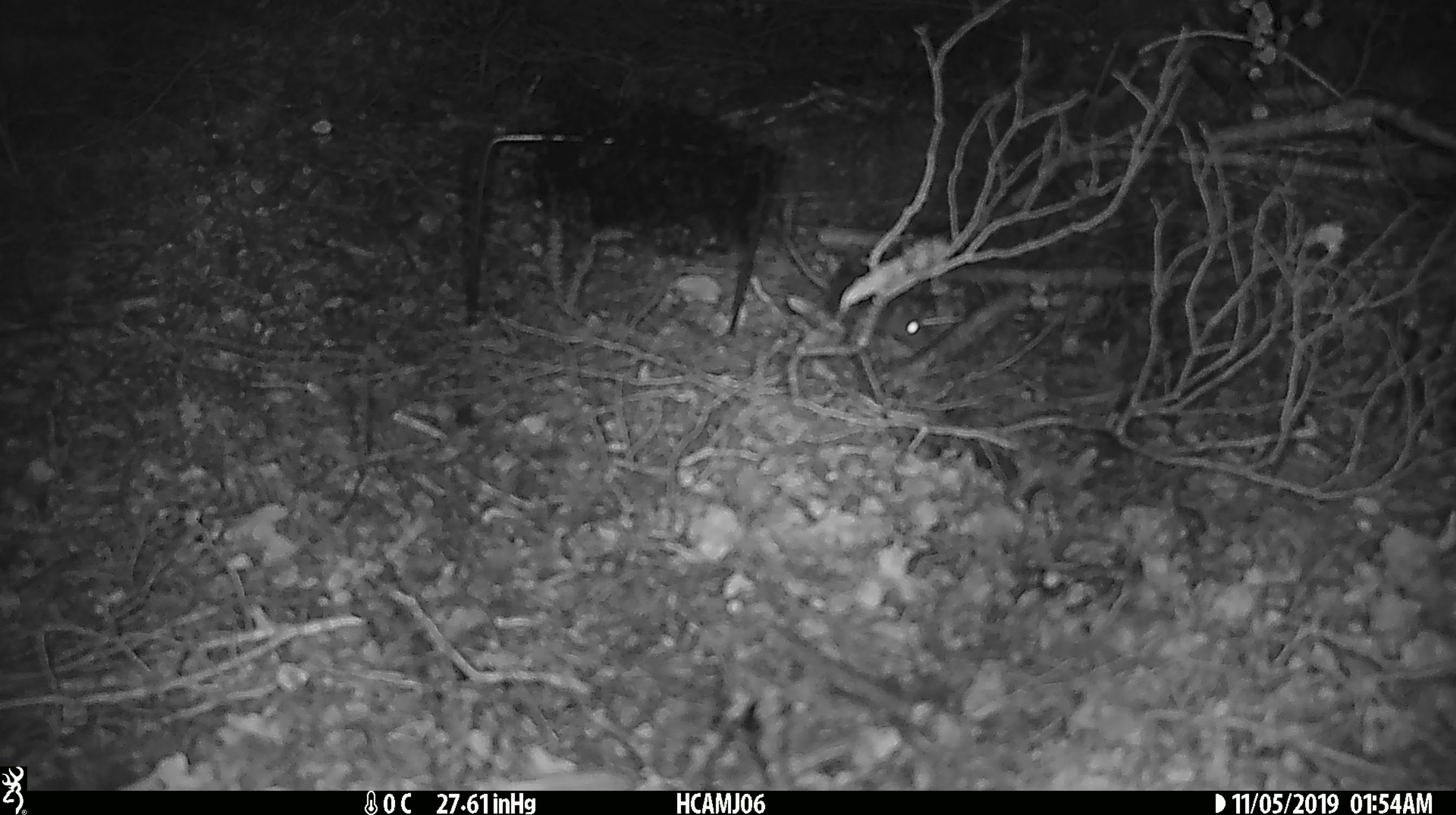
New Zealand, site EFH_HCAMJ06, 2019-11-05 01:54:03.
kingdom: Animalia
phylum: Chordata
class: Mammalia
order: Rodentia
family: Muridae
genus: Mus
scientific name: Mus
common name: mouse